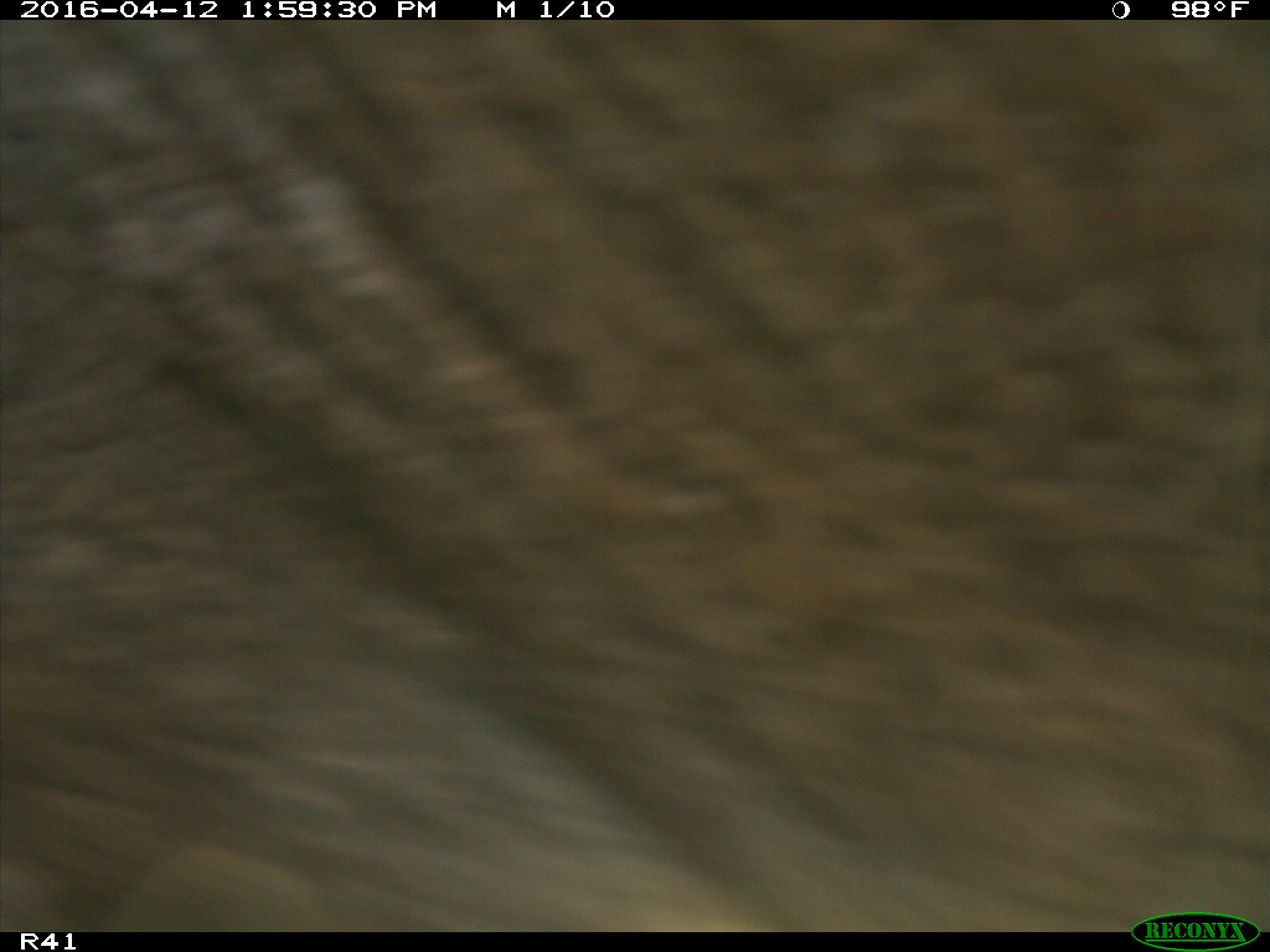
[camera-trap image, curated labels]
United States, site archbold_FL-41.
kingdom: Animalia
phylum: Chordata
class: Mammalia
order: Artiodactyla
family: Bovidae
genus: Bos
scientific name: Bos taurus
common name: domestic cow